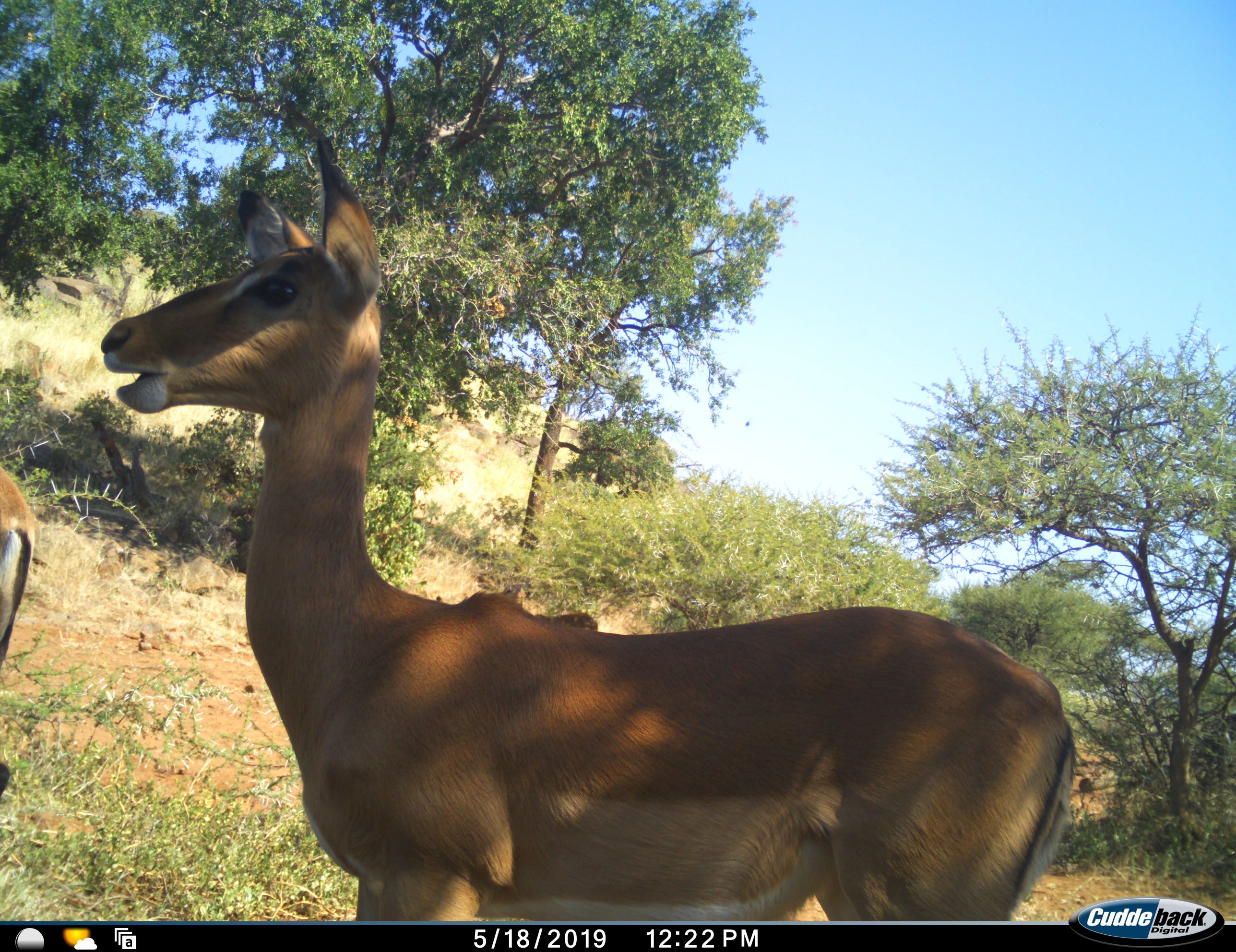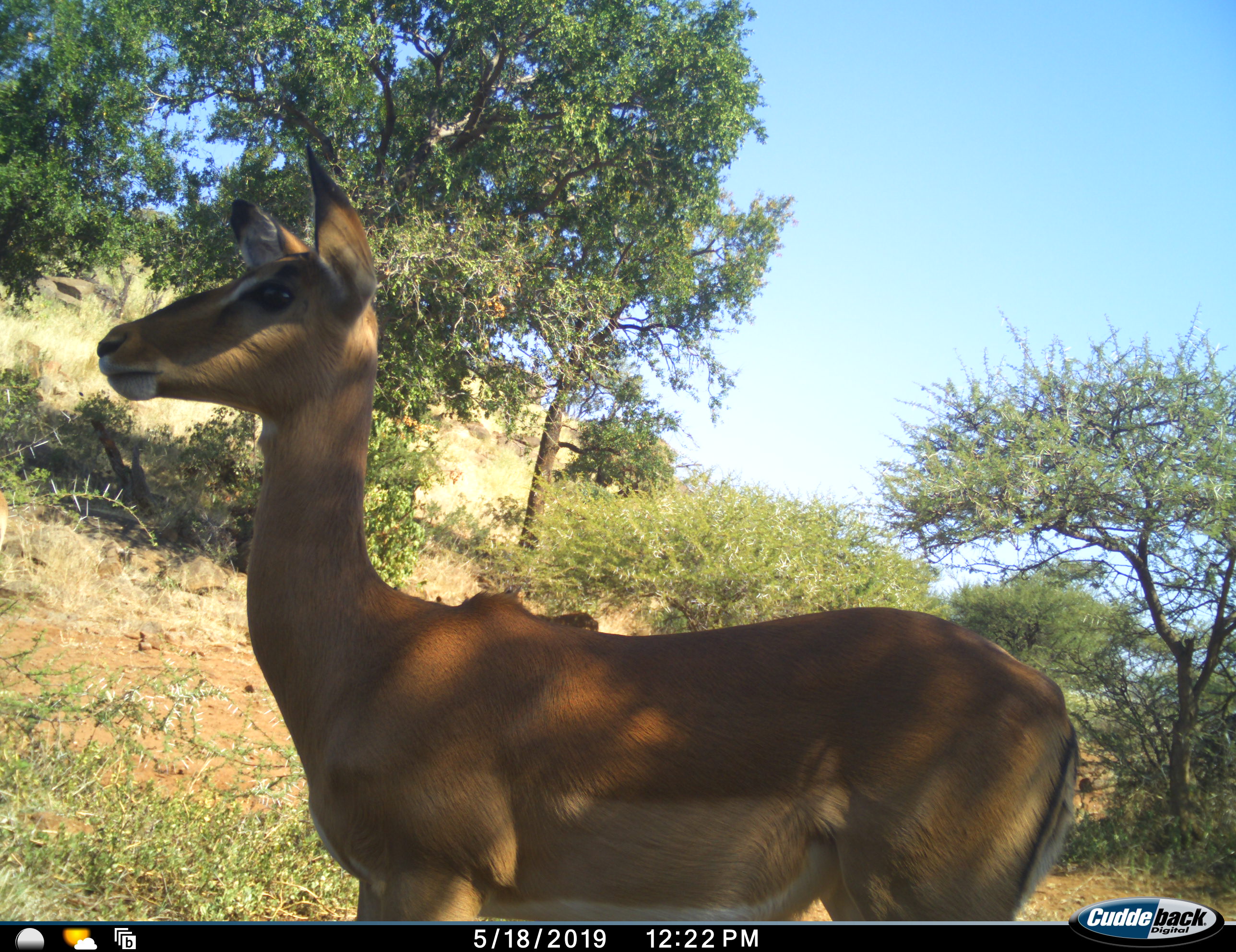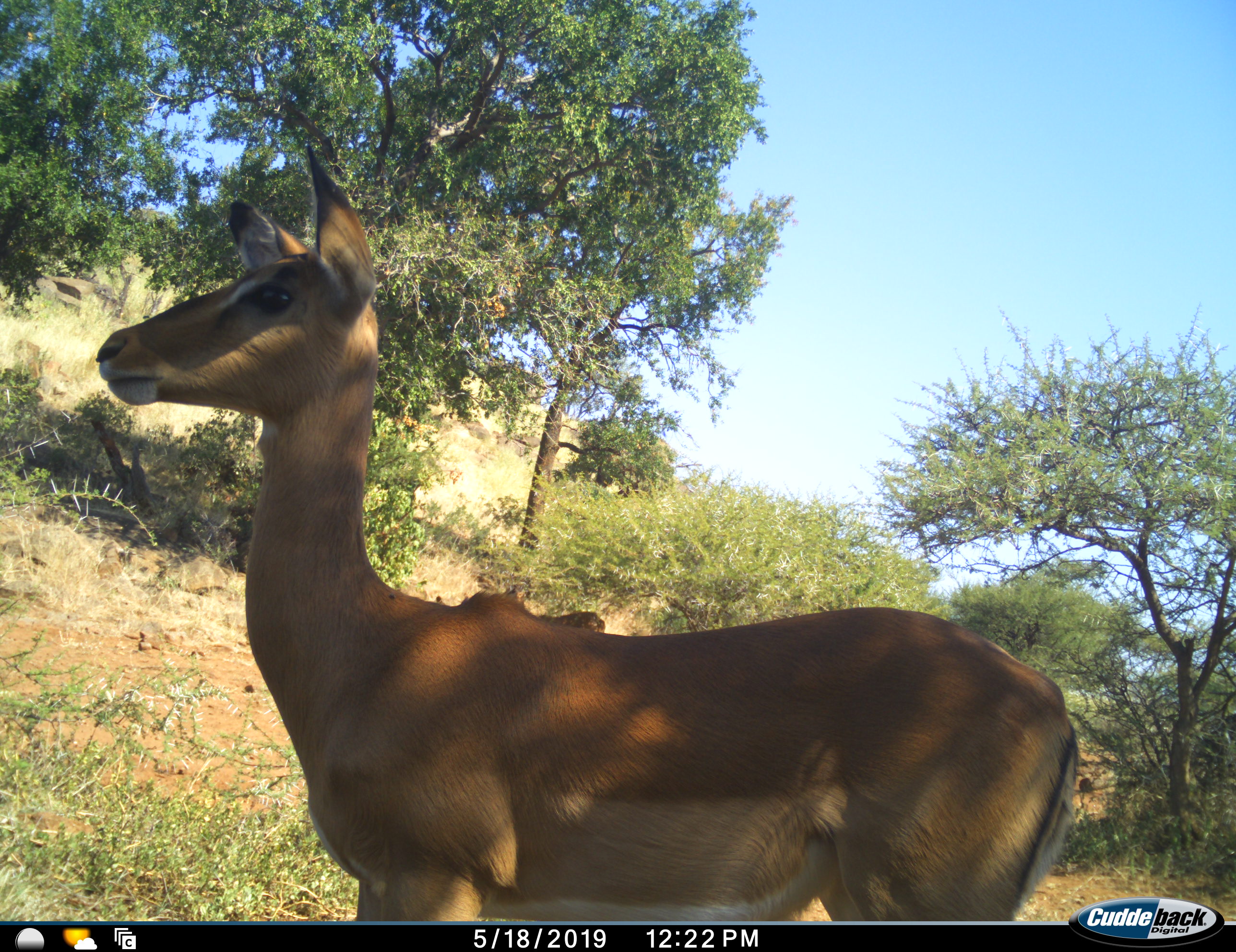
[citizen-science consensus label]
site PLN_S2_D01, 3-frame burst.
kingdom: Animalia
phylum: Chordata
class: Mammalia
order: Artiodactyla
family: Bovidae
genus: Aepyceros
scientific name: Aepyceros melampus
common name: impala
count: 3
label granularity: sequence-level